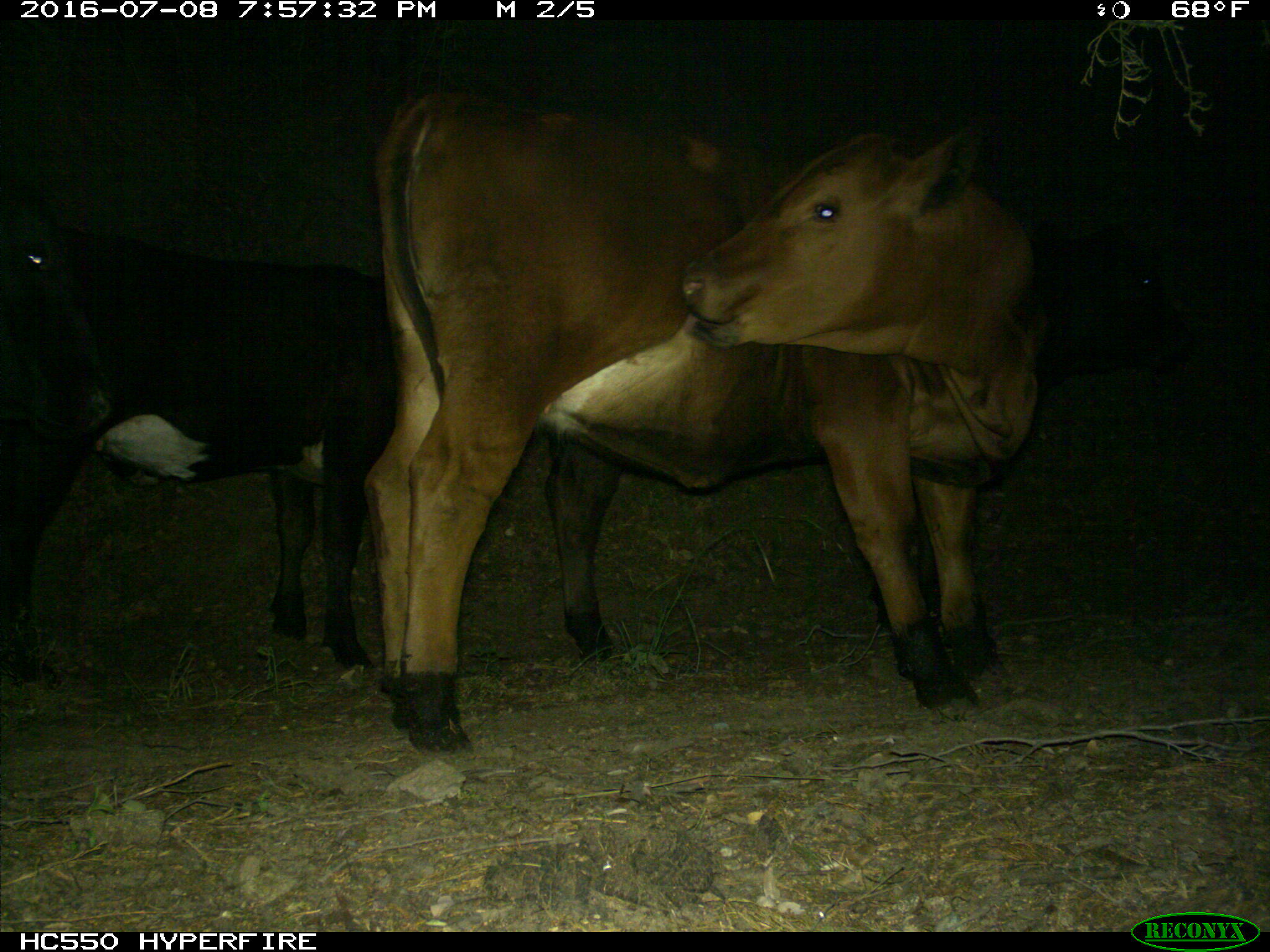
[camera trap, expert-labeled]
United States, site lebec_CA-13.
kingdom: Animalia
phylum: Chordata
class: Mammalia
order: Artiodactyla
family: Bovidae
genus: Bos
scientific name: Bos taurus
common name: domestic cow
Bos taurus (domestic cow).